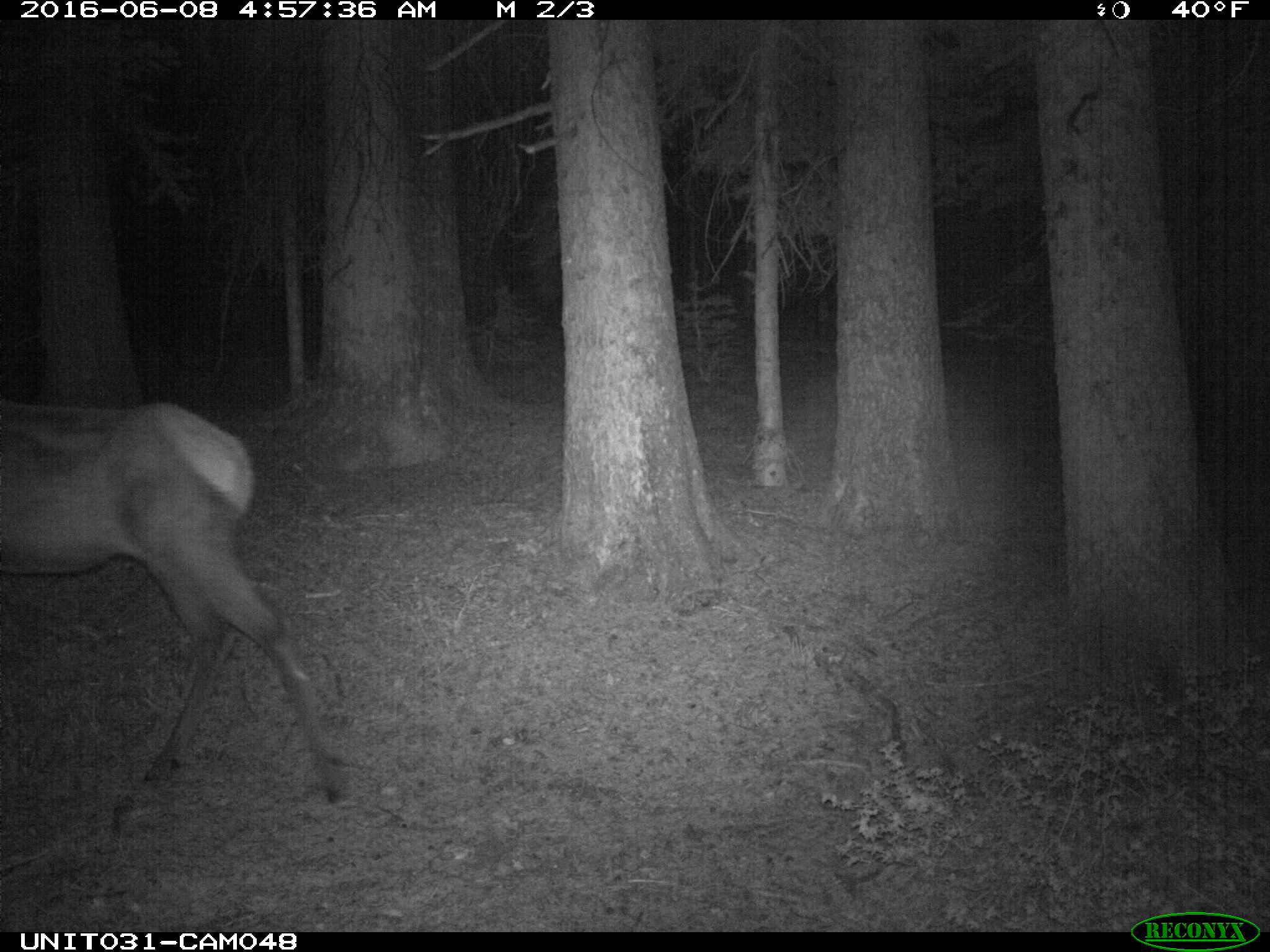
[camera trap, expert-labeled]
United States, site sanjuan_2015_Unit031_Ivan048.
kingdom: Animalia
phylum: Chordata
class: Mammalia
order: Artiodactyla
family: Cervidae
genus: Cervus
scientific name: Cervus elaphus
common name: red deer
Cervus elaphus (red deer).